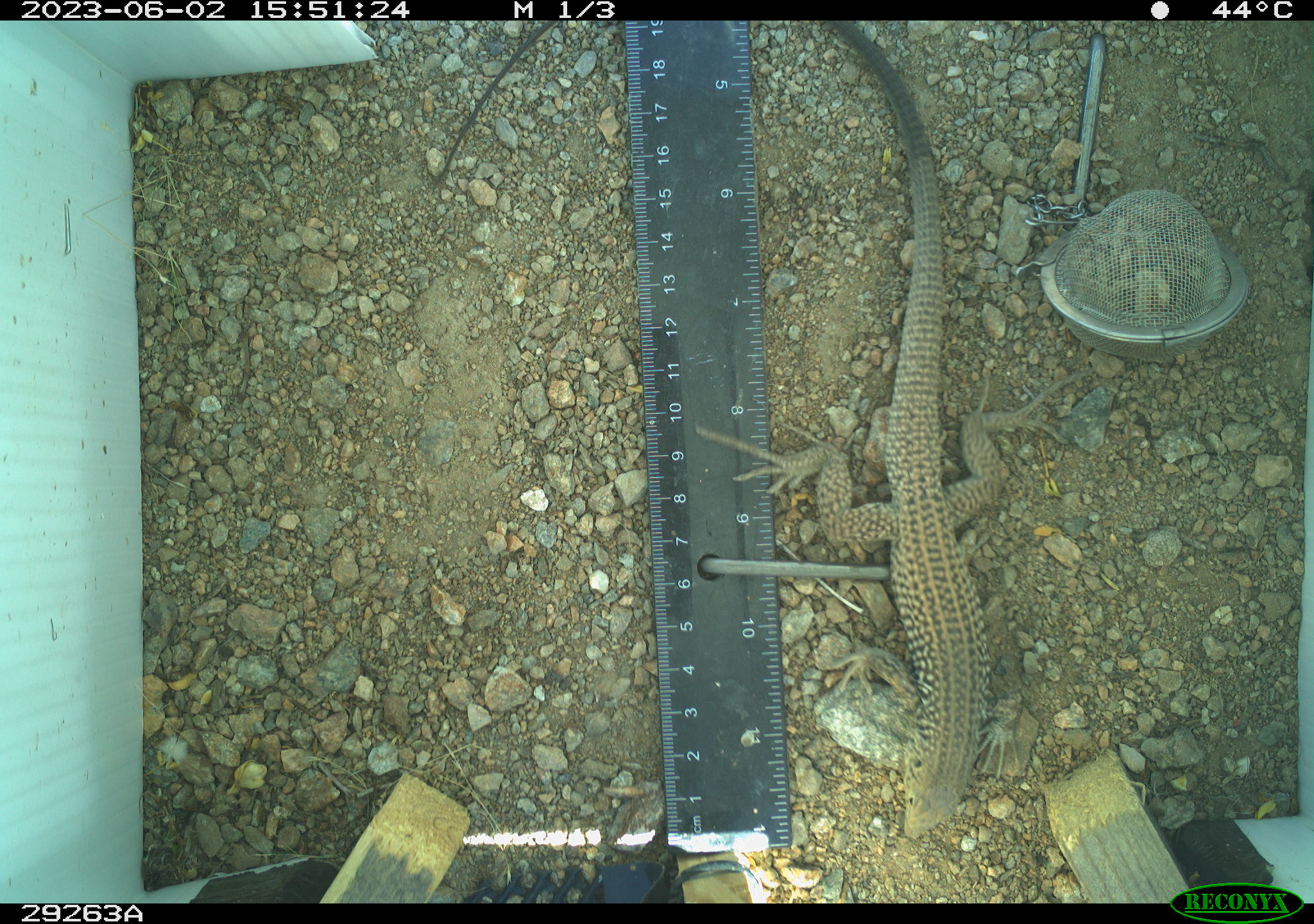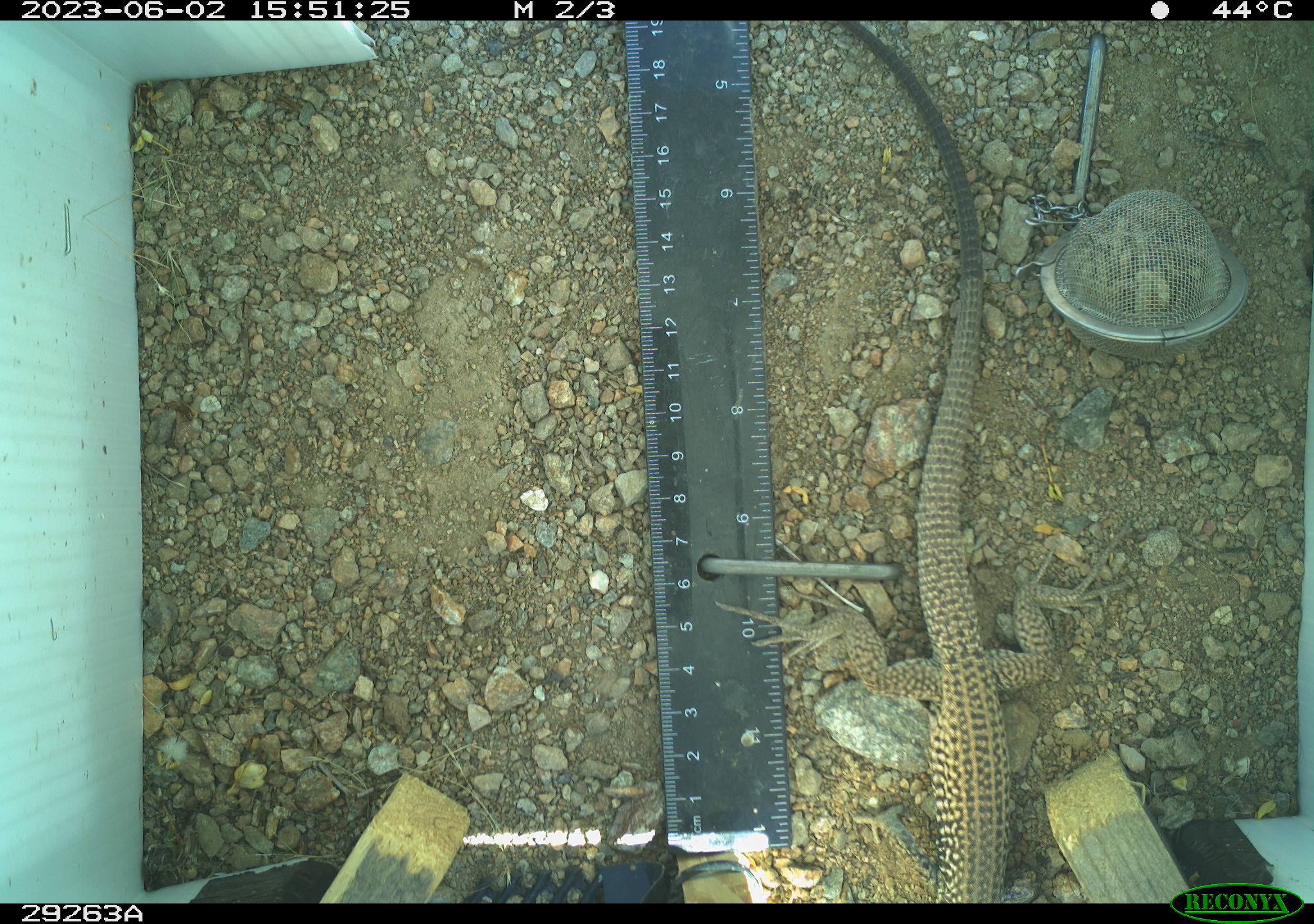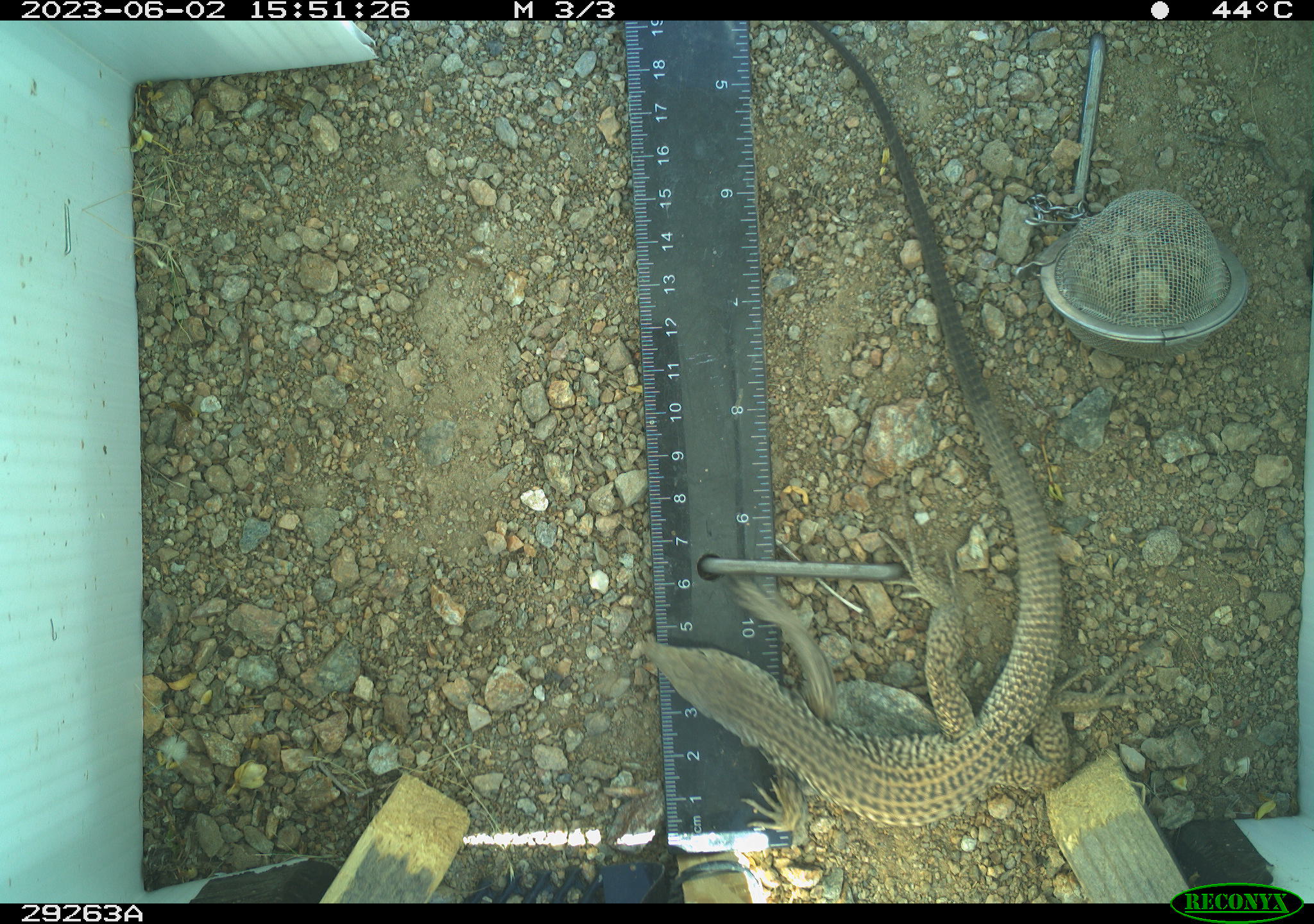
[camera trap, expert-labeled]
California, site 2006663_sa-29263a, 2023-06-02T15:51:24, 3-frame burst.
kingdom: Animalia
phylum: Chordata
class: Reptilia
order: Squamata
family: Teiidae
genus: Aspidoscelis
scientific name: Aspidoscelis tigris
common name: western whiptail